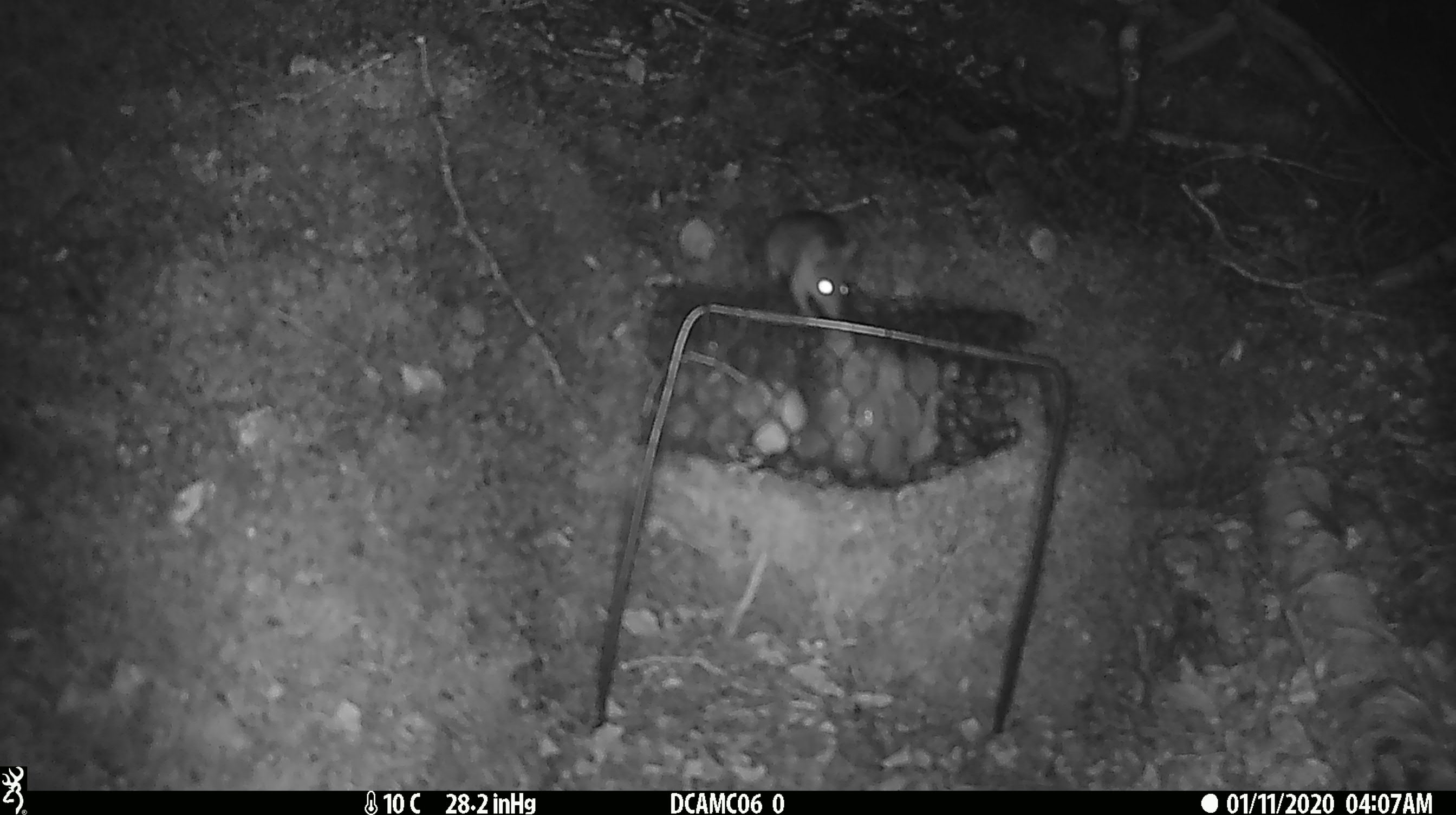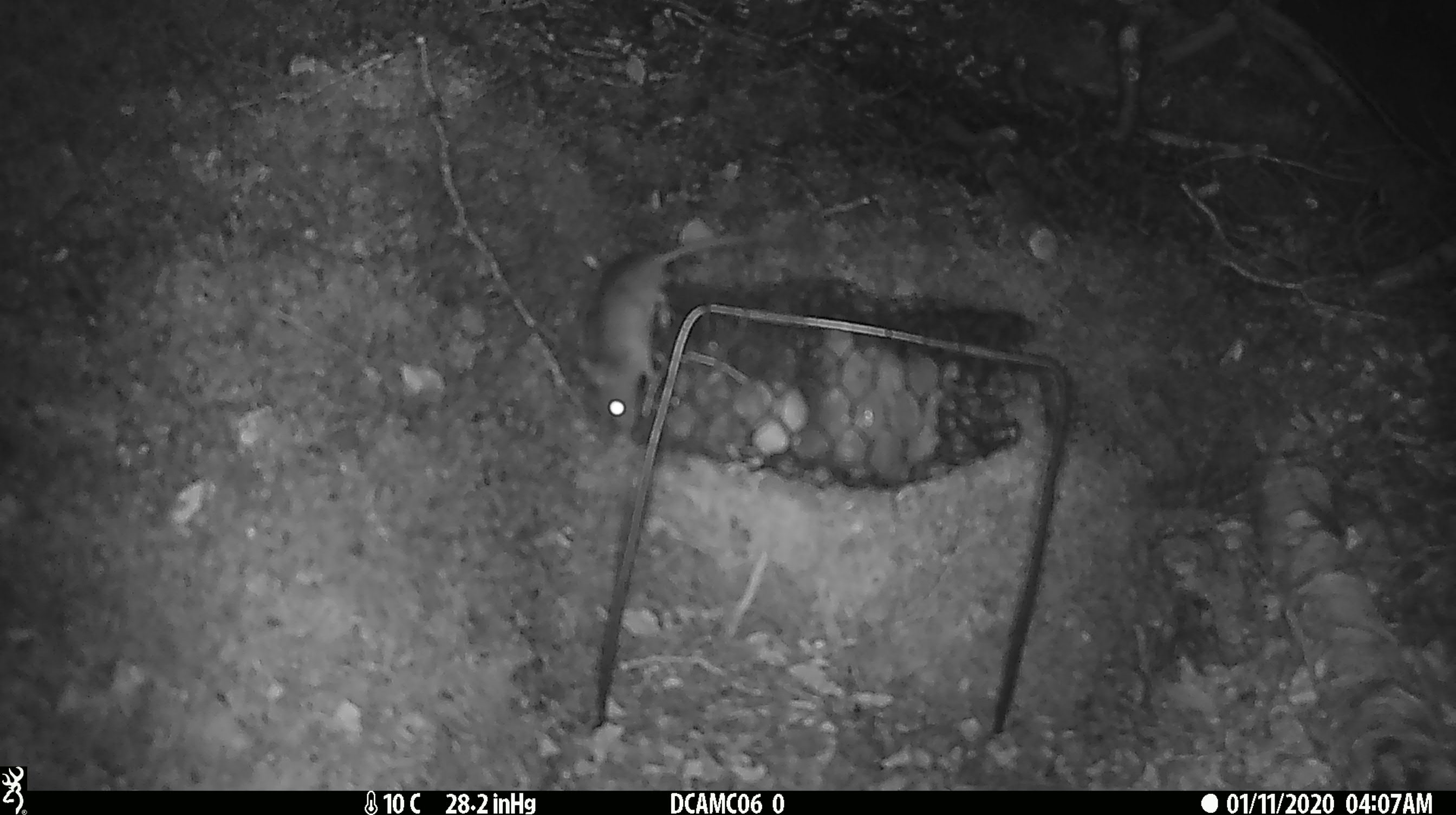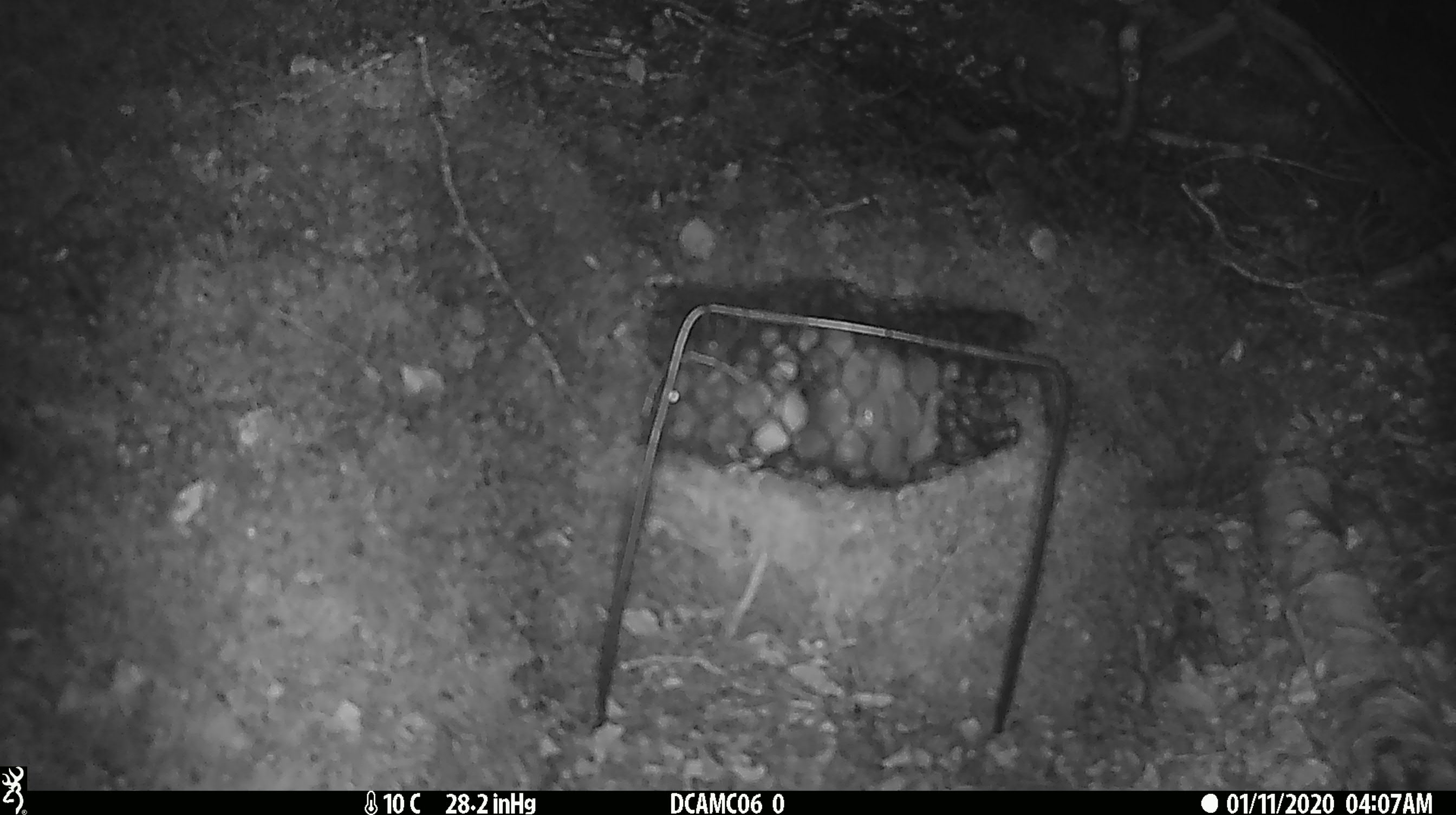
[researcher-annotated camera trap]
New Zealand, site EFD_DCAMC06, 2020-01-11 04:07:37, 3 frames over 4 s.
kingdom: Animalia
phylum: Chordata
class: Mammalia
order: Rodentia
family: Muridae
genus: Mus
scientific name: Mus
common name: mouse